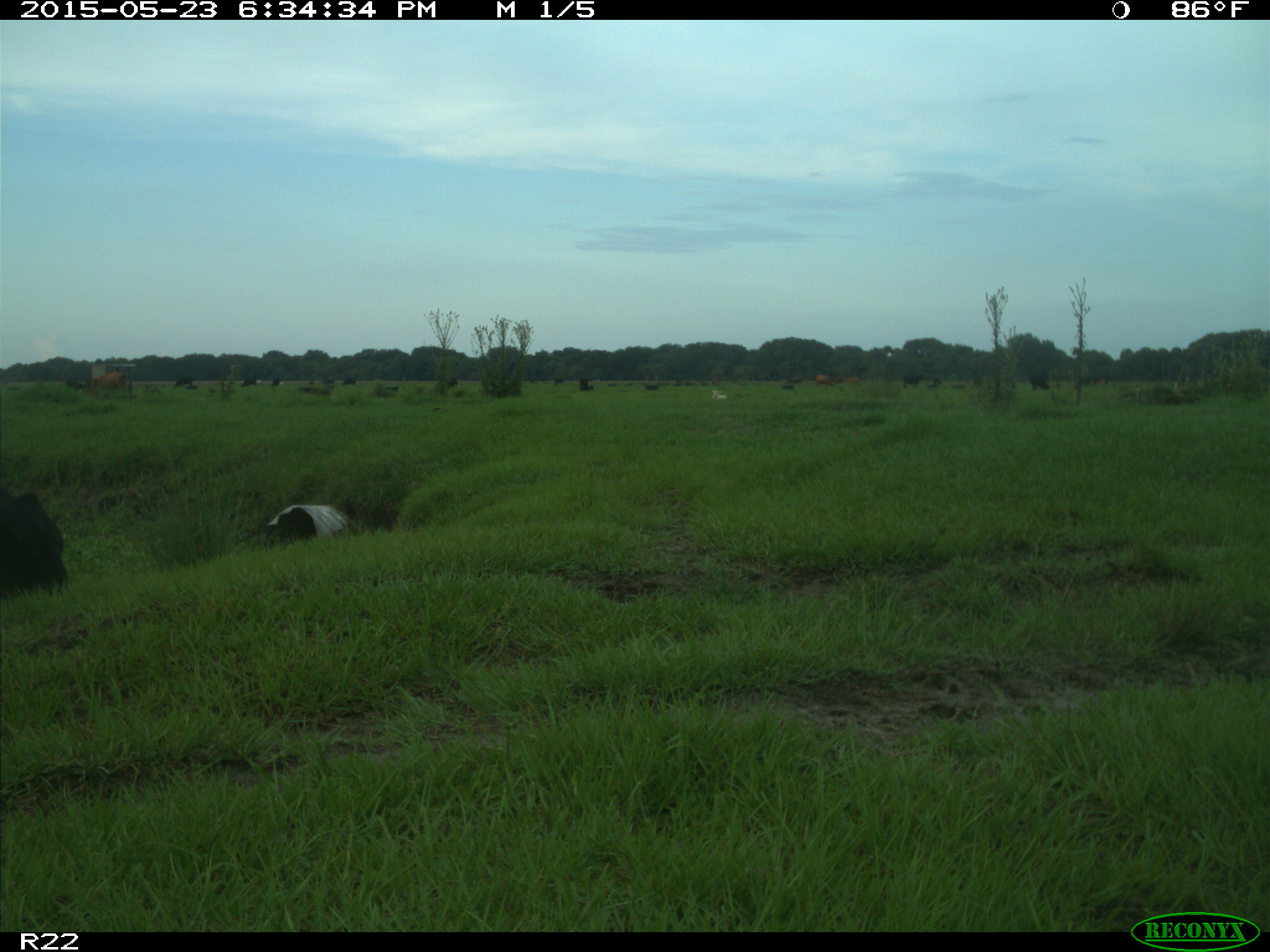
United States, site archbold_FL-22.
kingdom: Animalia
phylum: Chordata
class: Mammalia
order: Artiodactyla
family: Bovidae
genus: Bos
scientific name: Bos taurus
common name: domestic cow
Bos taurus (domestic cow).